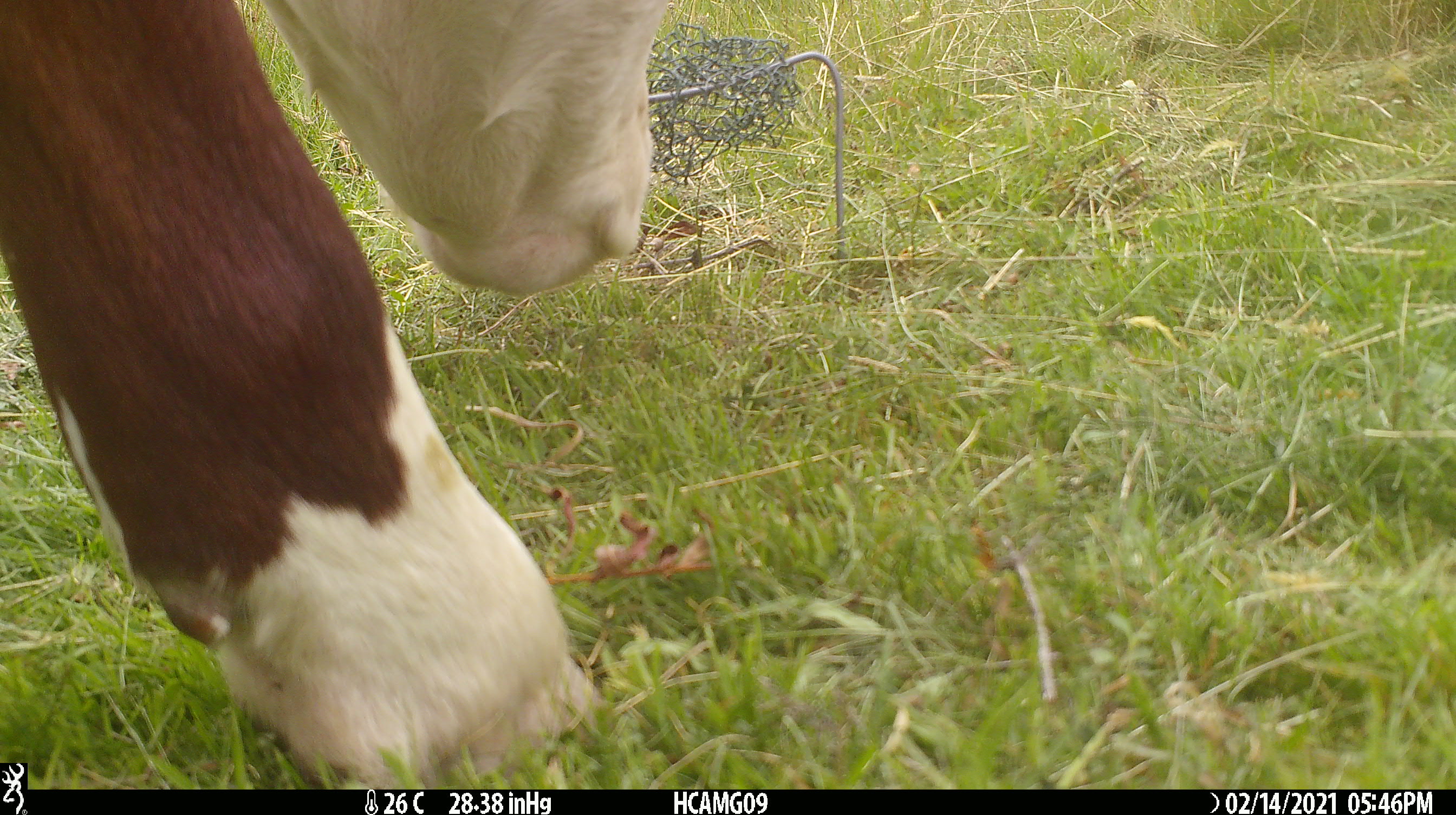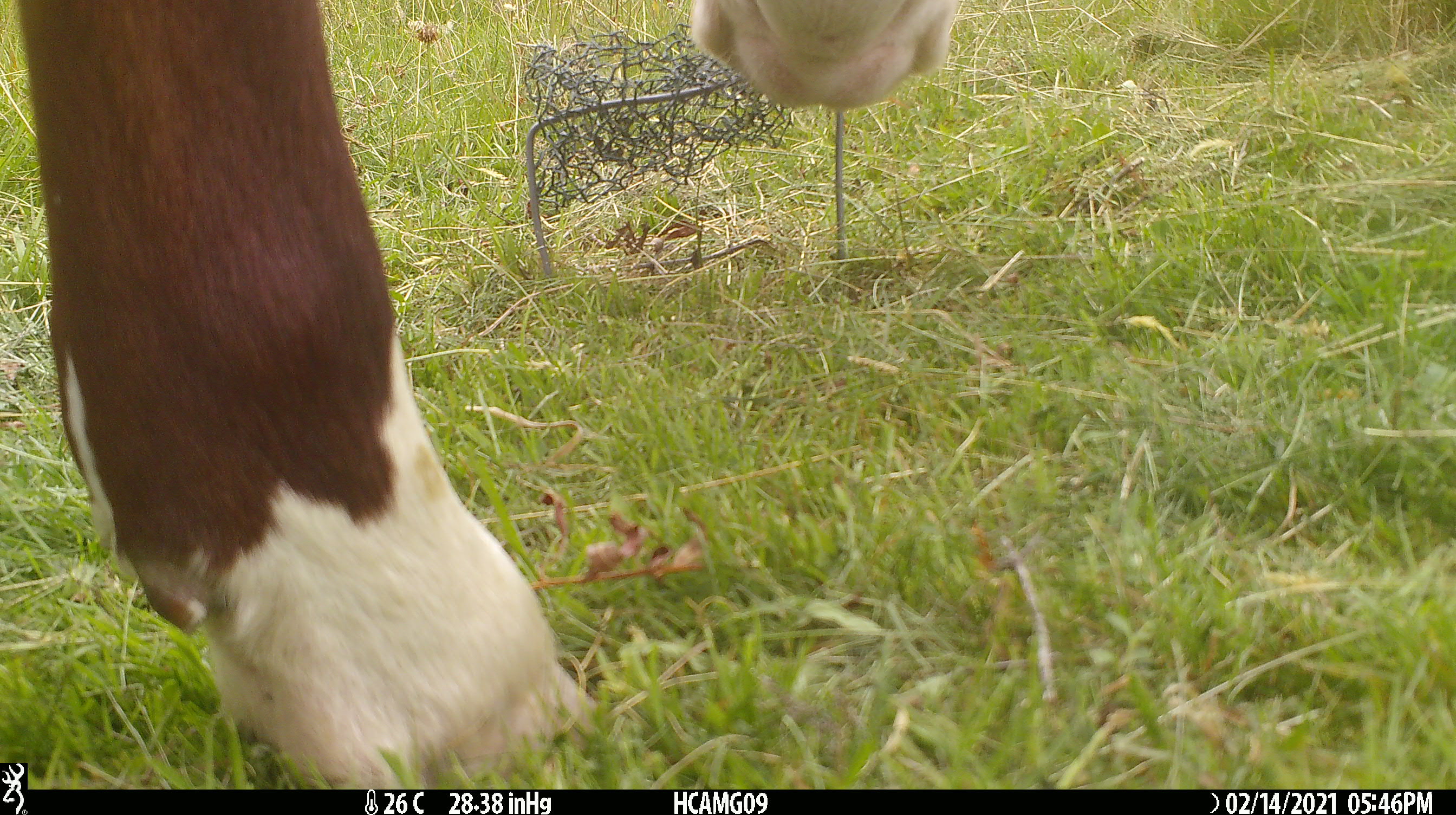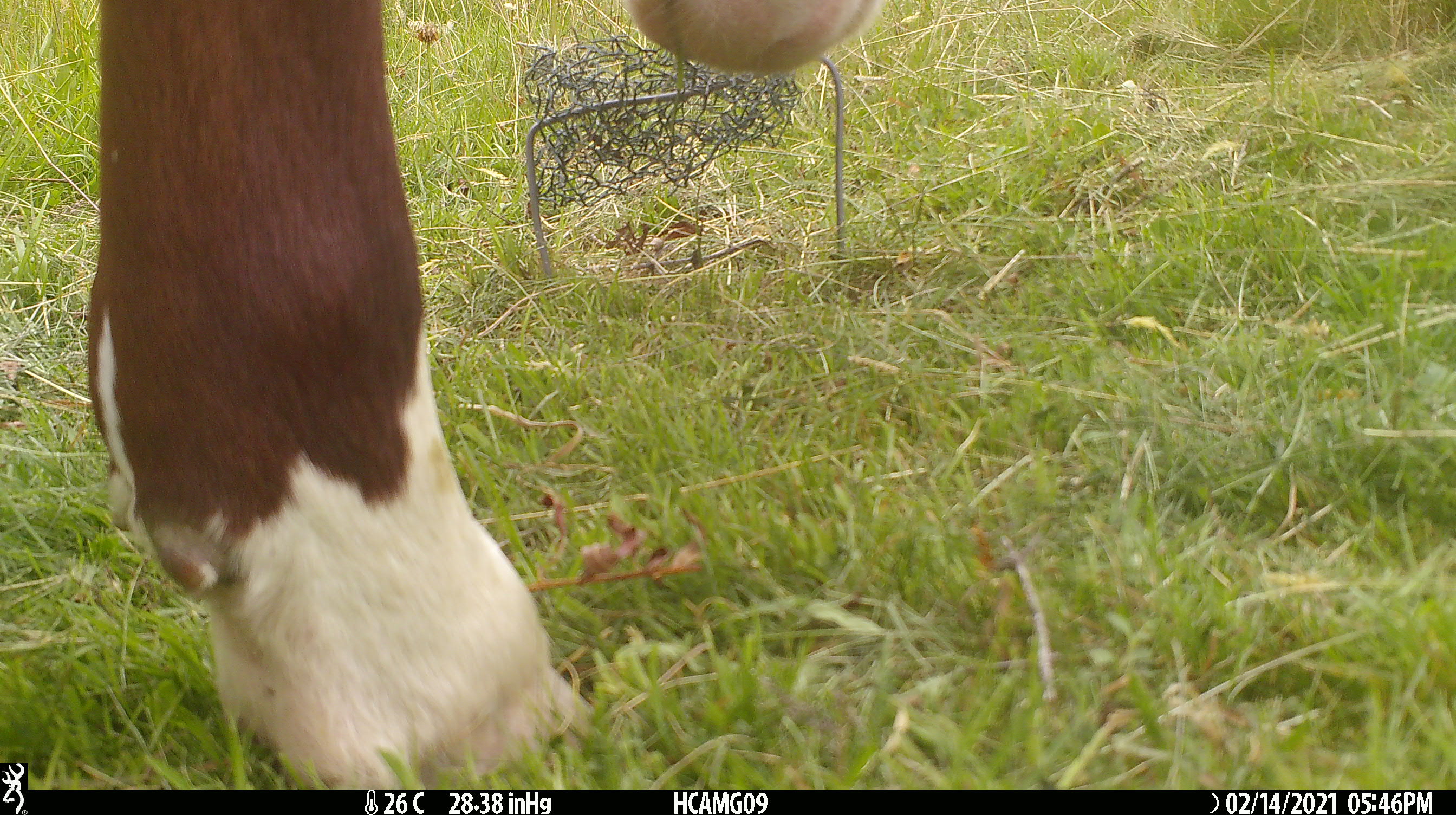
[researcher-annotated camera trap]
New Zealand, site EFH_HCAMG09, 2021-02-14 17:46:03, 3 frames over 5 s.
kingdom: Animalia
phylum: Chordata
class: Mammalia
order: Artiodactyla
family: Bovidae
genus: Bos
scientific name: Bos taurus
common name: domestic cow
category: cow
Cow (domestic cow) (Bos taurus).